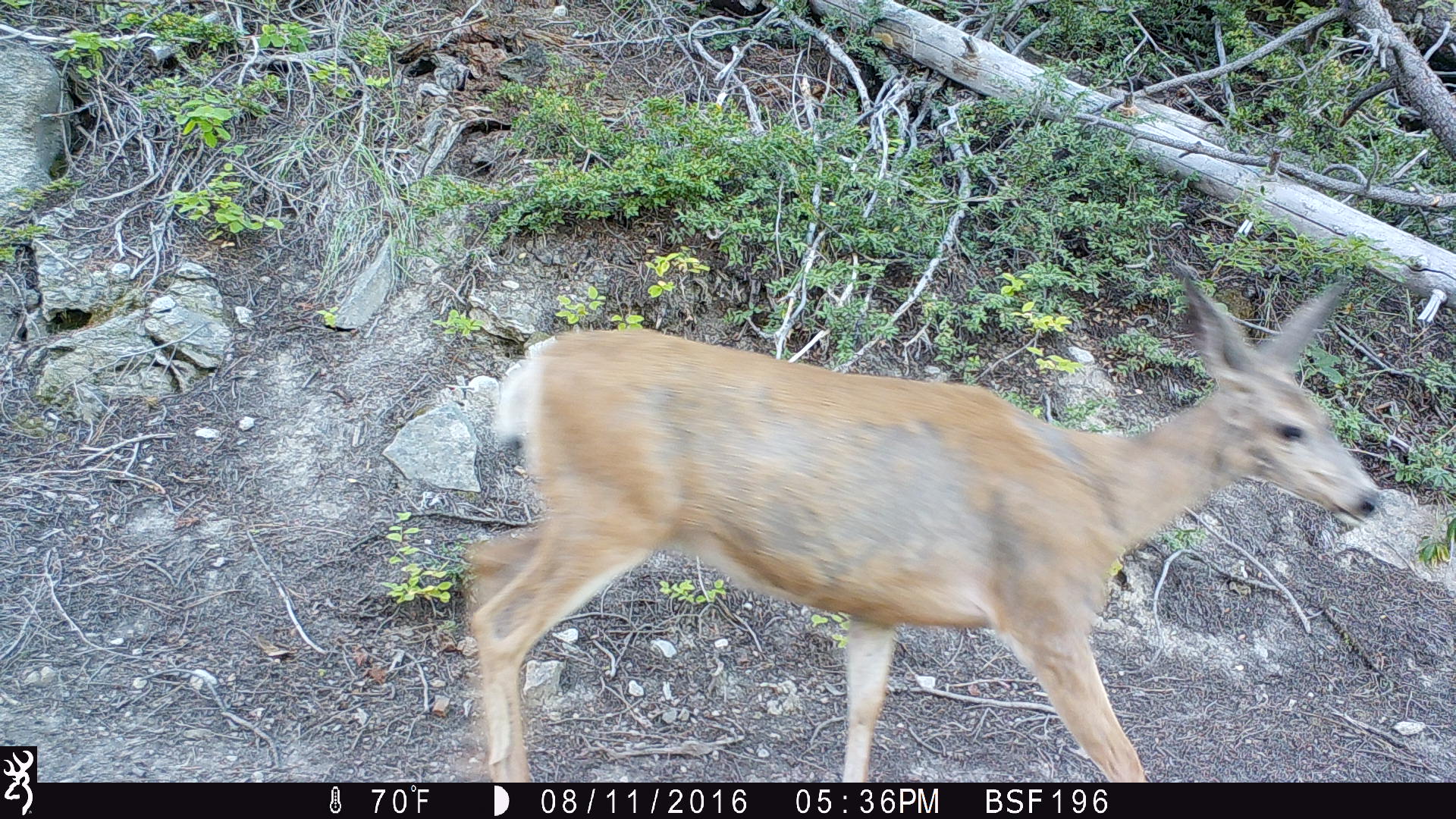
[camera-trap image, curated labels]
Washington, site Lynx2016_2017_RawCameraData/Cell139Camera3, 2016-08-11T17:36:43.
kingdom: Animalia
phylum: Chordata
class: Mammalia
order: Artiodactyla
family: Cervidae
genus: Odocoileus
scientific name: Odocoileus hemionus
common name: mule deer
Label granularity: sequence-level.